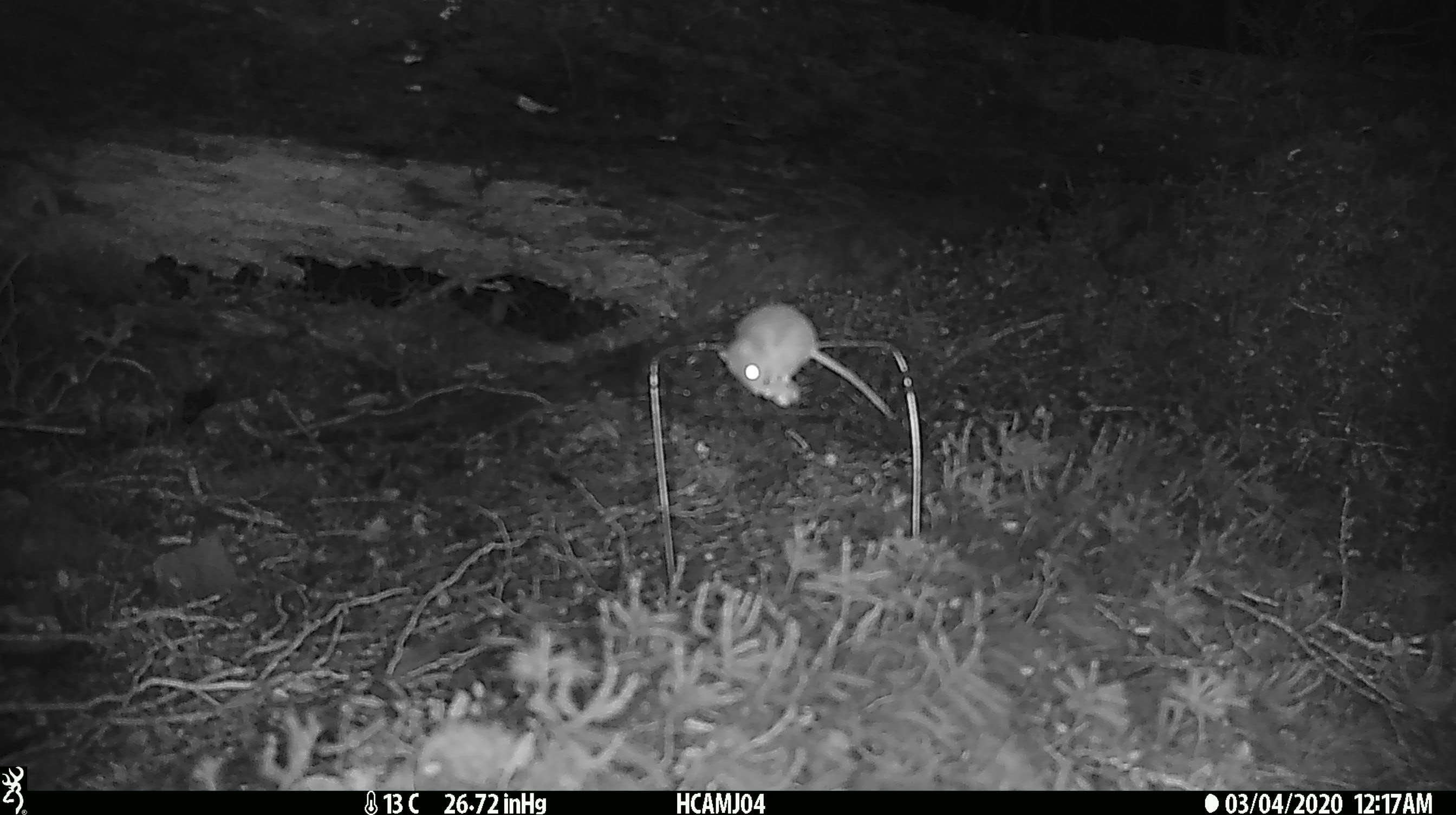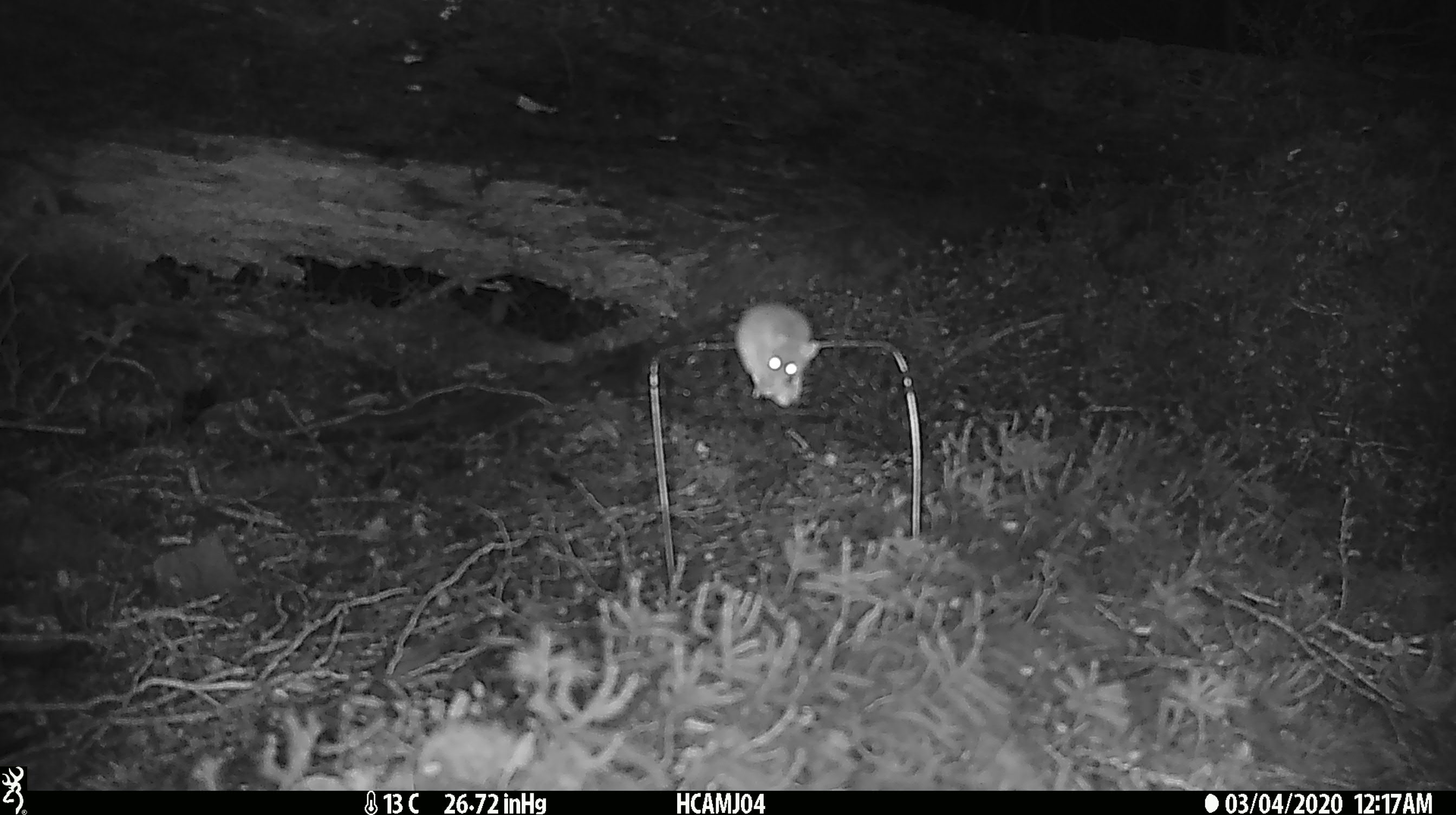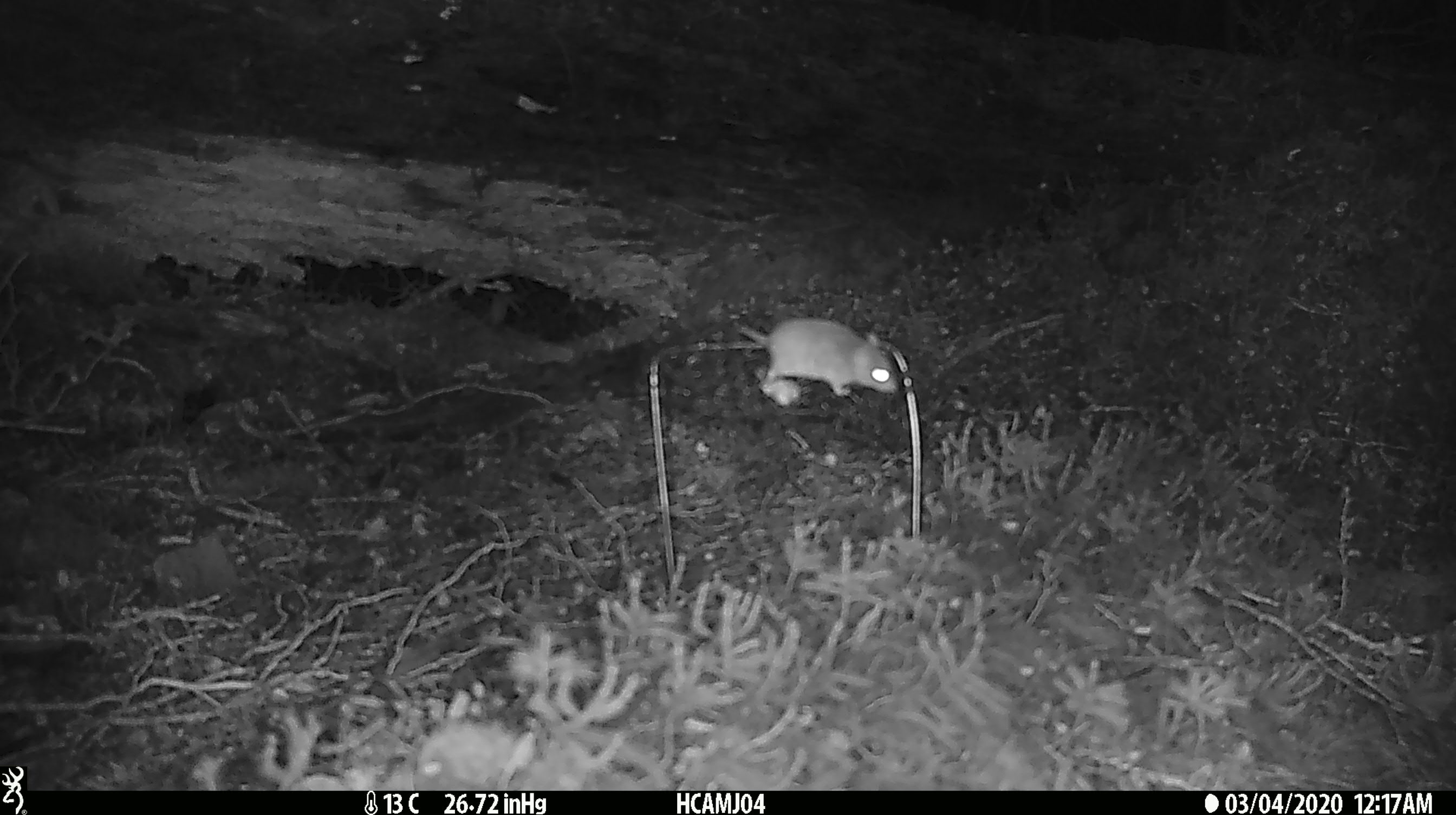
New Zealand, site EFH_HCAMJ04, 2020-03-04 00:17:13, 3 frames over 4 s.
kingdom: Animalia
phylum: Chordata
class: Mammalia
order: Rodentia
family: Muridae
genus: Mus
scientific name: Mus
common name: mouse